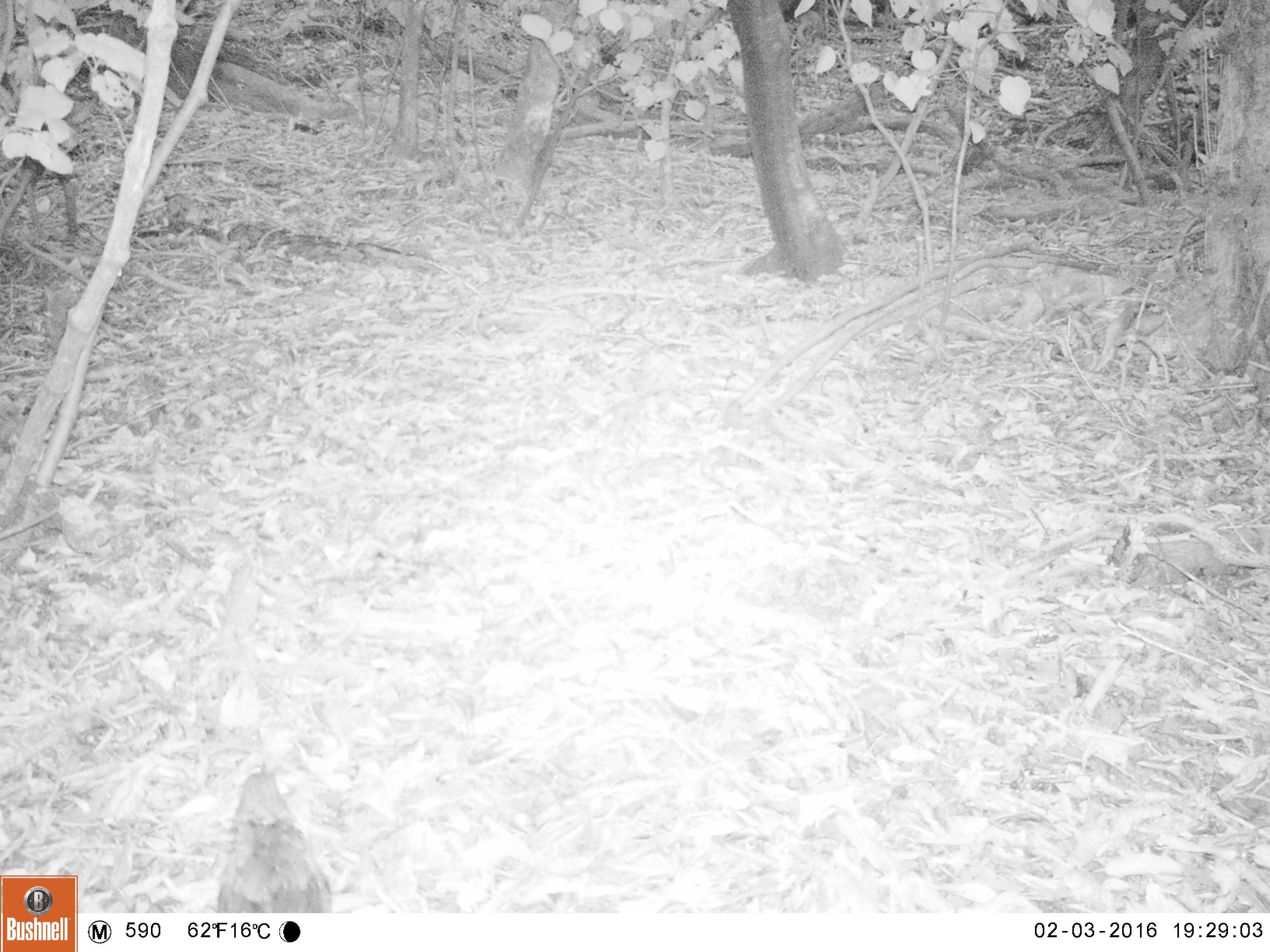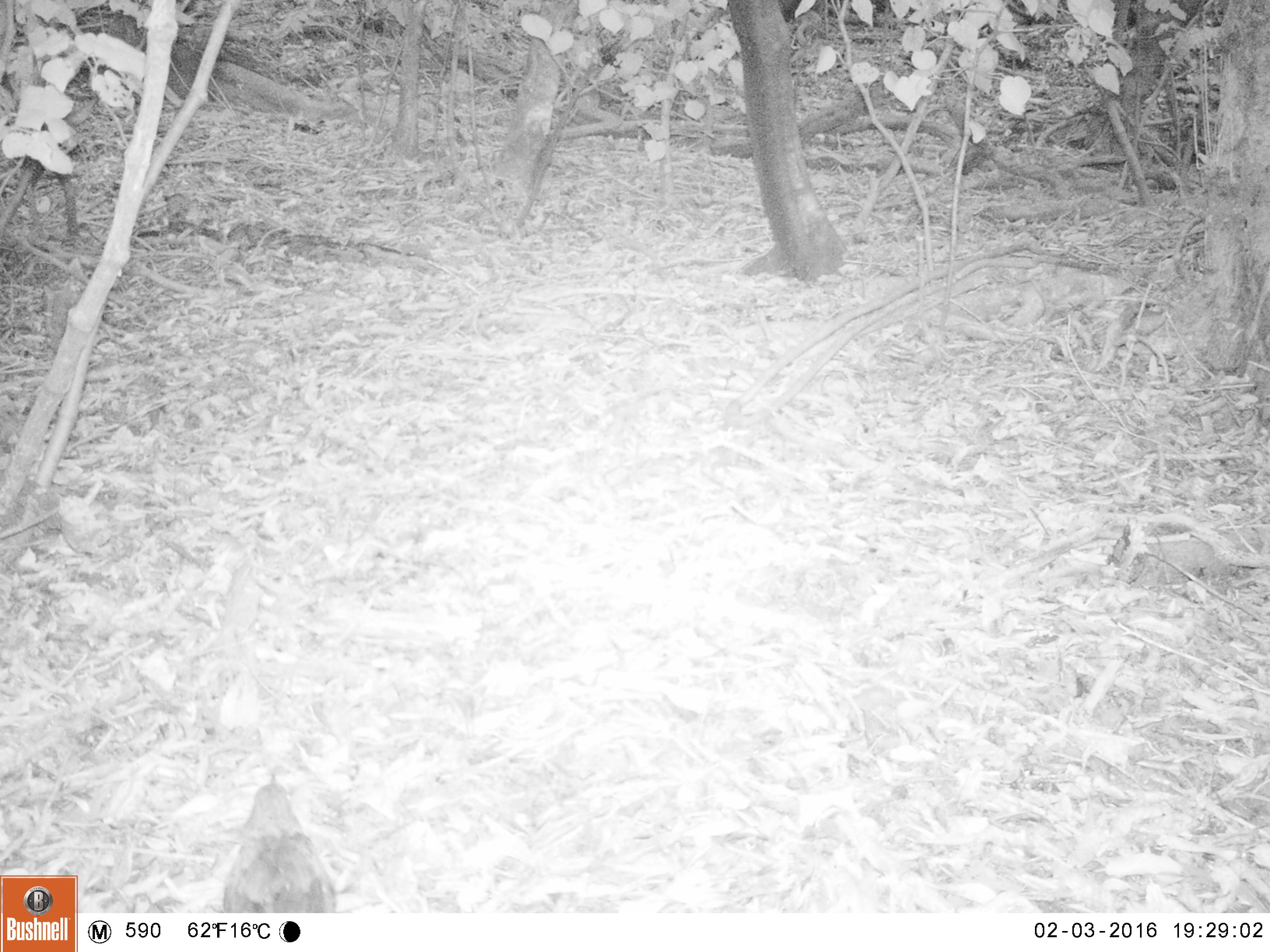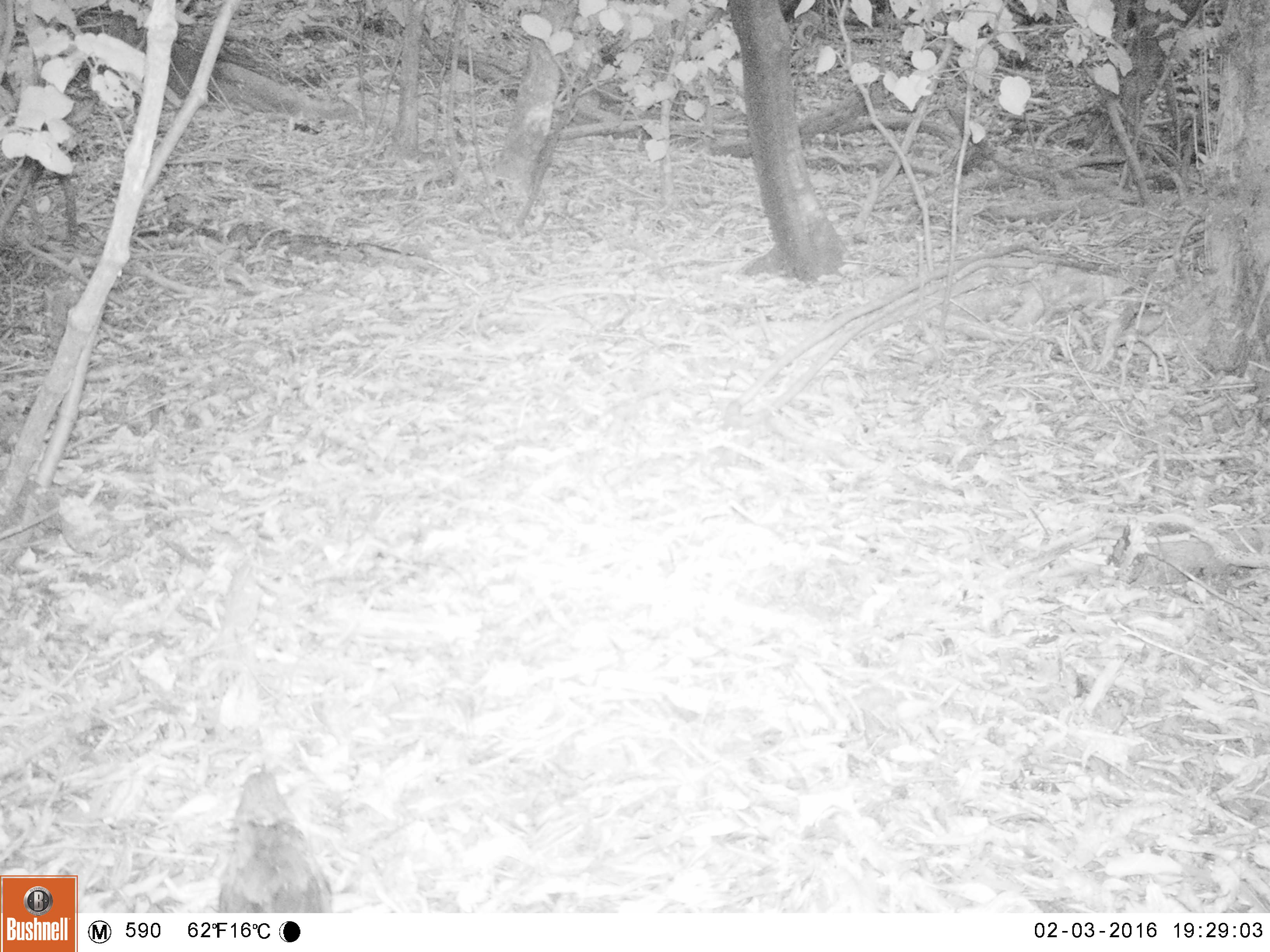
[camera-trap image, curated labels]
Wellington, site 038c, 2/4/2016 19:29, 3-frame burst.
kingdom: Animalia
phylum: Chordata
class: Aves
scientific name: Aves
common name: bird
Bird (Aves).